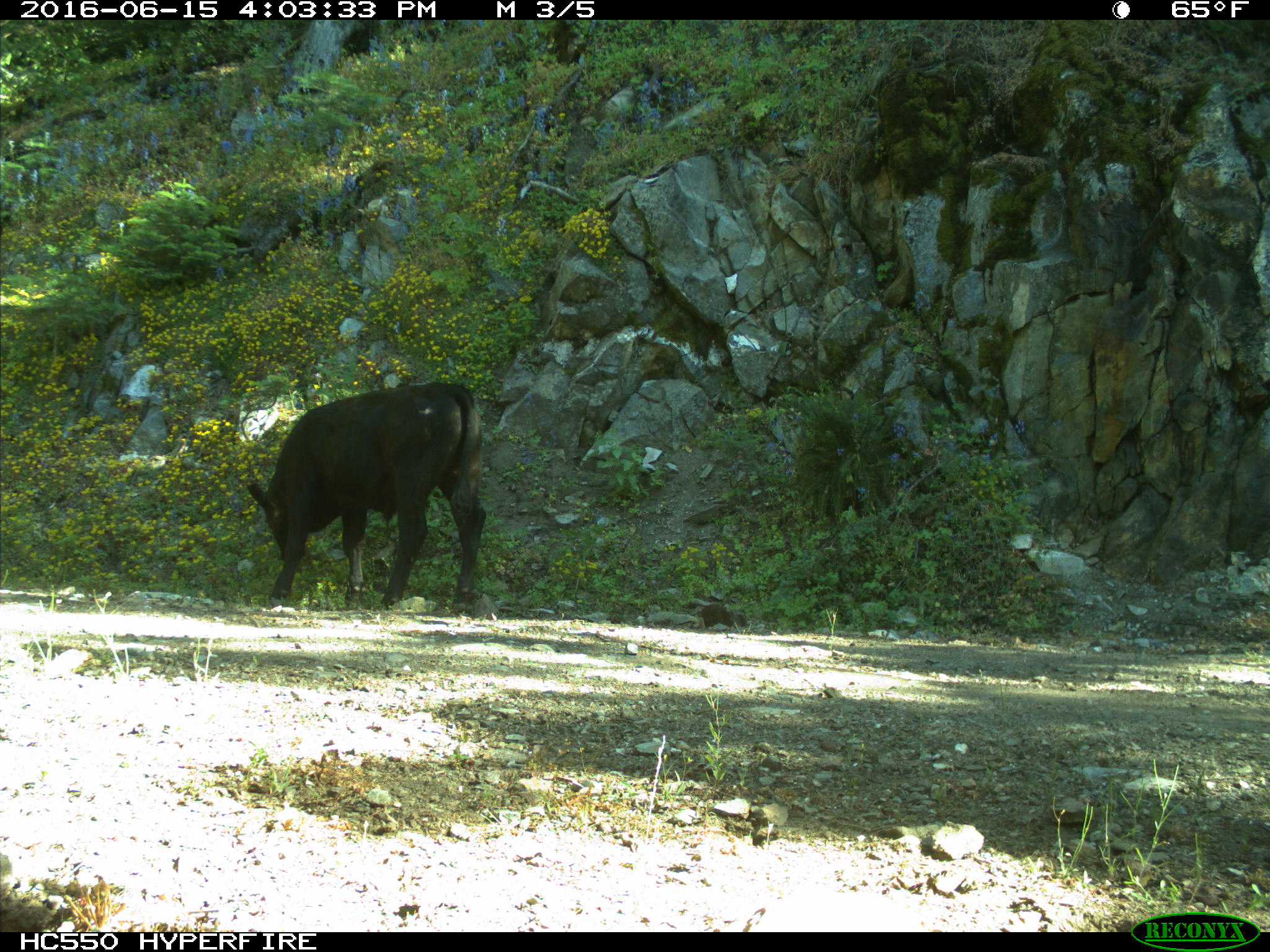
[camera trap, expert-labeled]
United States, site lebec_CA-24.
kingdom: Animalia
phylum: Chordata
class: Mammalia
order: Artiodactyla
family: Bovidae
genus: Bos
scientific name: Bos taurus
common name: domestic cow